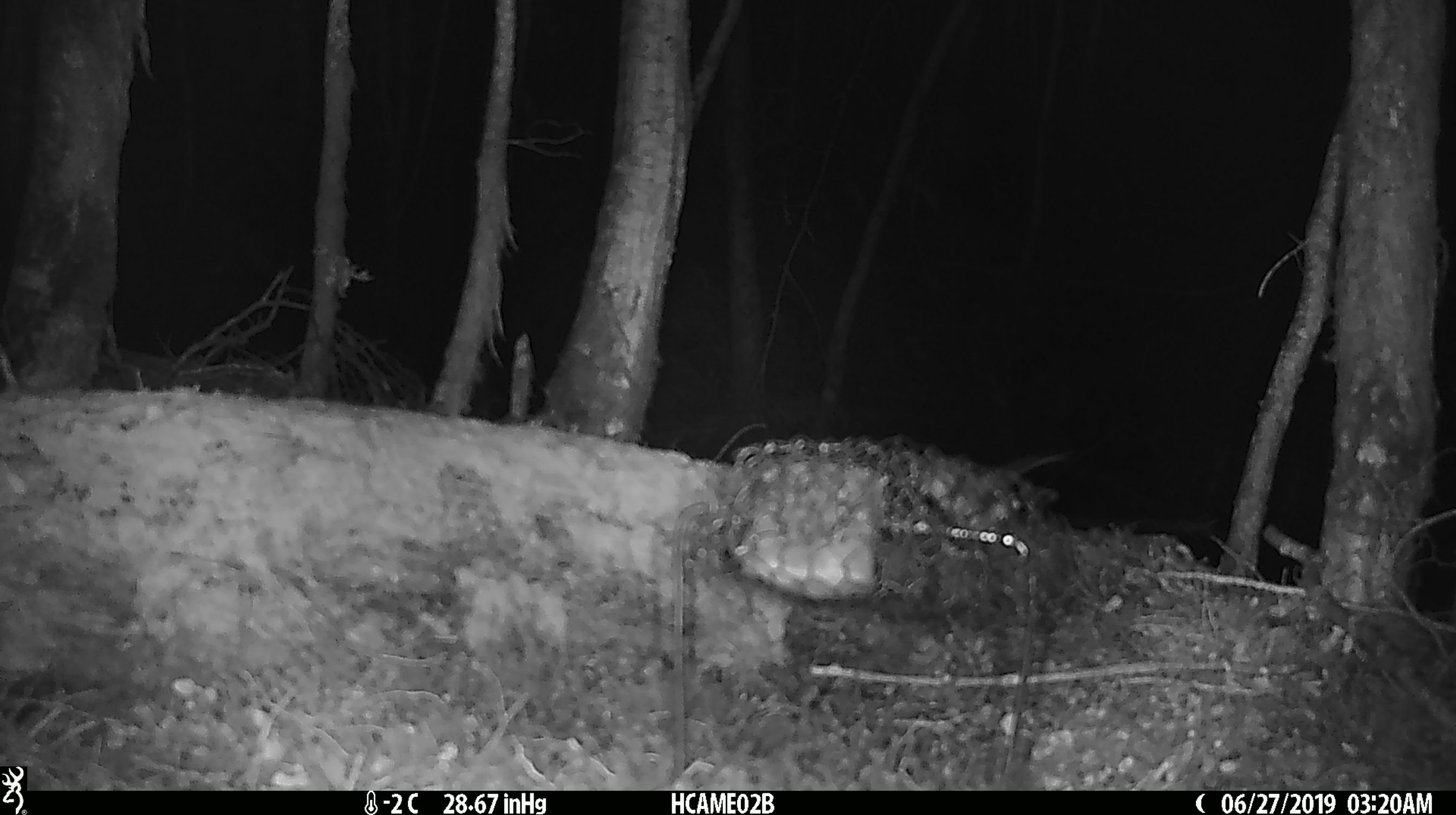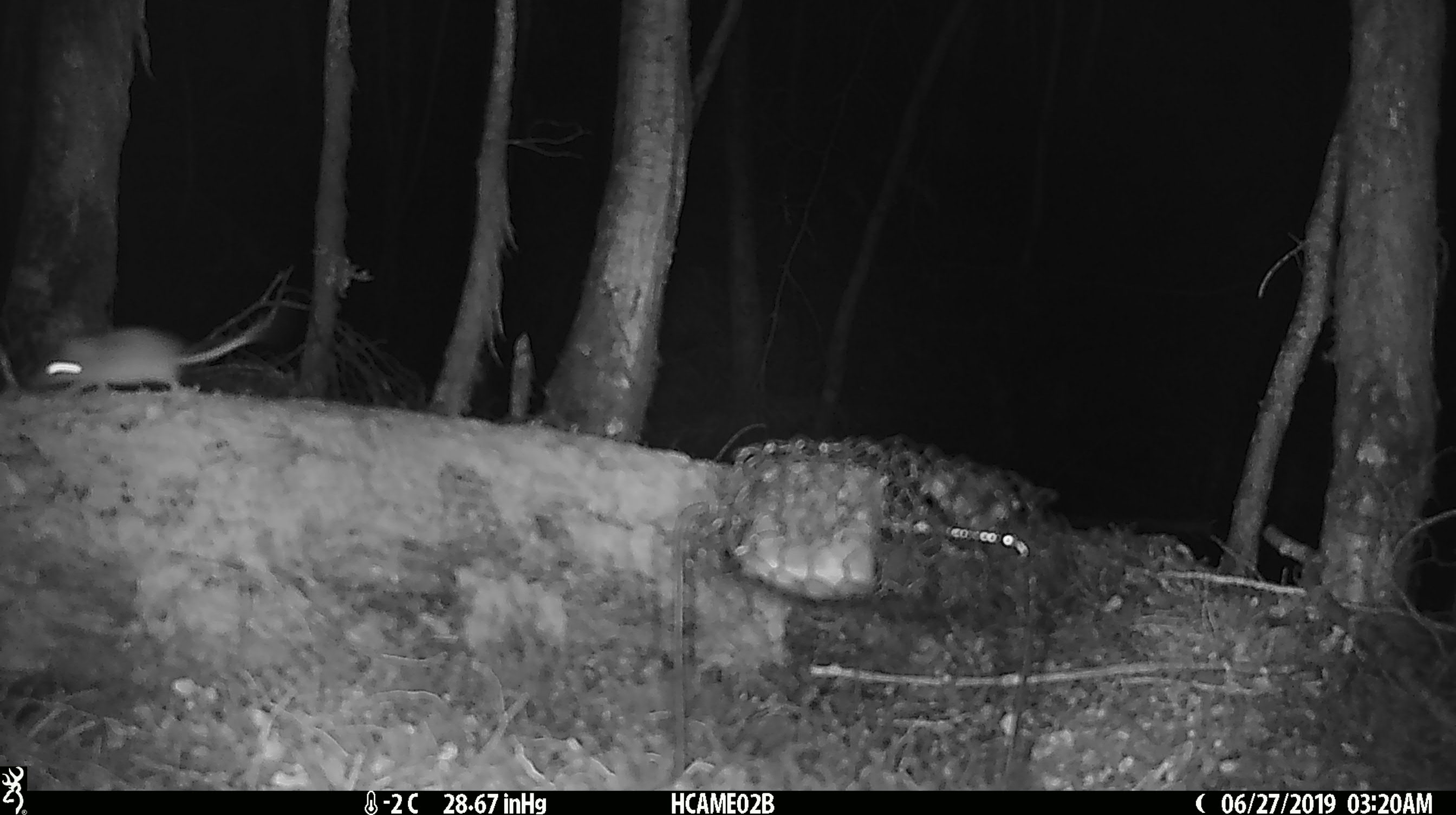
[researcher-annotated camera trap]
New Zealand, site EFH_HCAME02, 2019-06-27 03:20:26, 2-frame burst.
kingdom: Animalia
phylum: Chordata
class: Mammalia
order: Rodentia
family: Muridae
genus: Mus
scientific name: Mus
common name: mouse